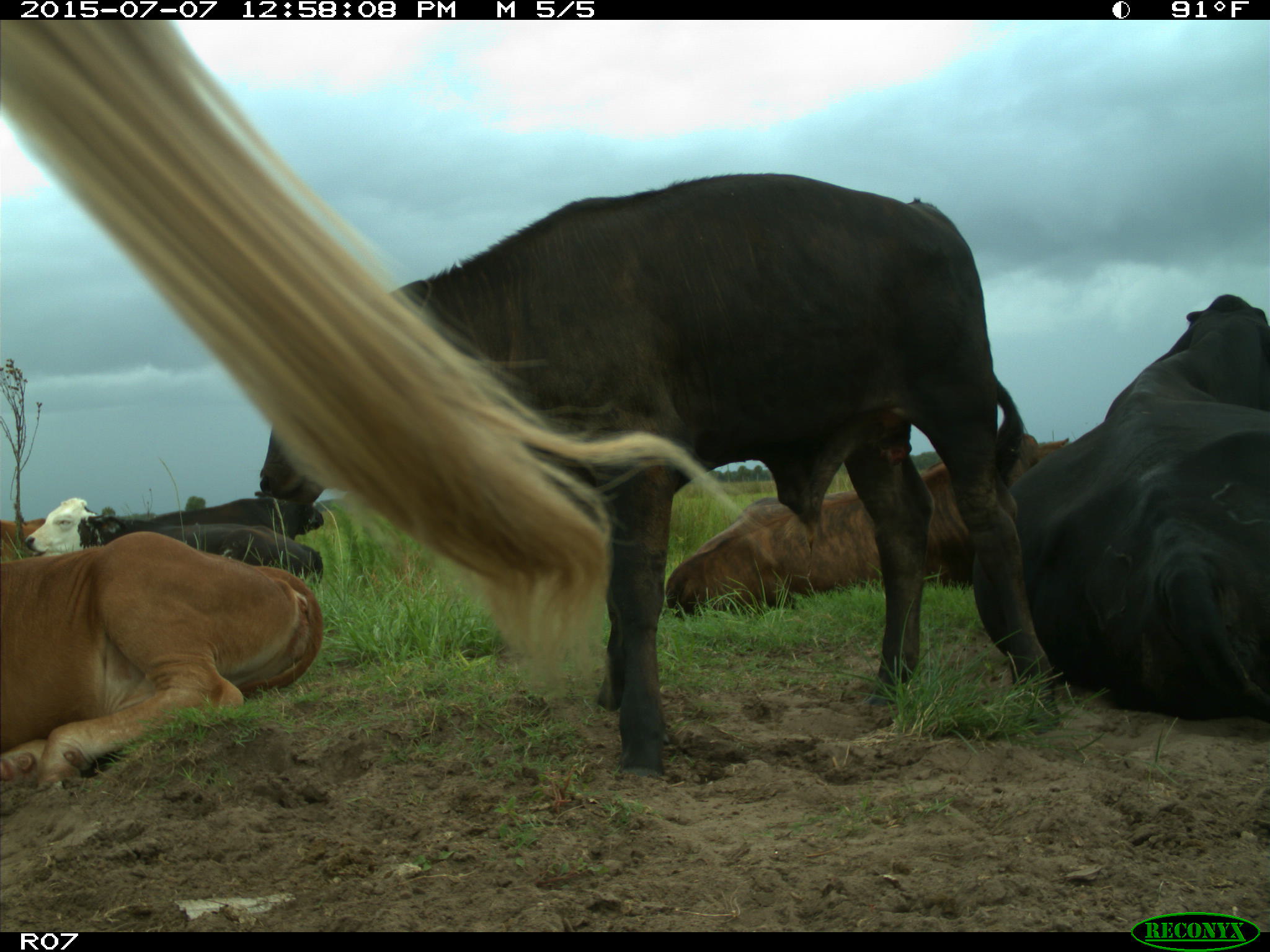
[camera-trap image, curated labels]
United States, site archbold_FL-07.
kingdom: Animalia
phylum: Chordata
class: Mammalia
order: Artiodactyla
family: Bovidae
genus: Bos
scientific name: Bos taurus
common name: domestic cow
Bos taurus (domestic cow).